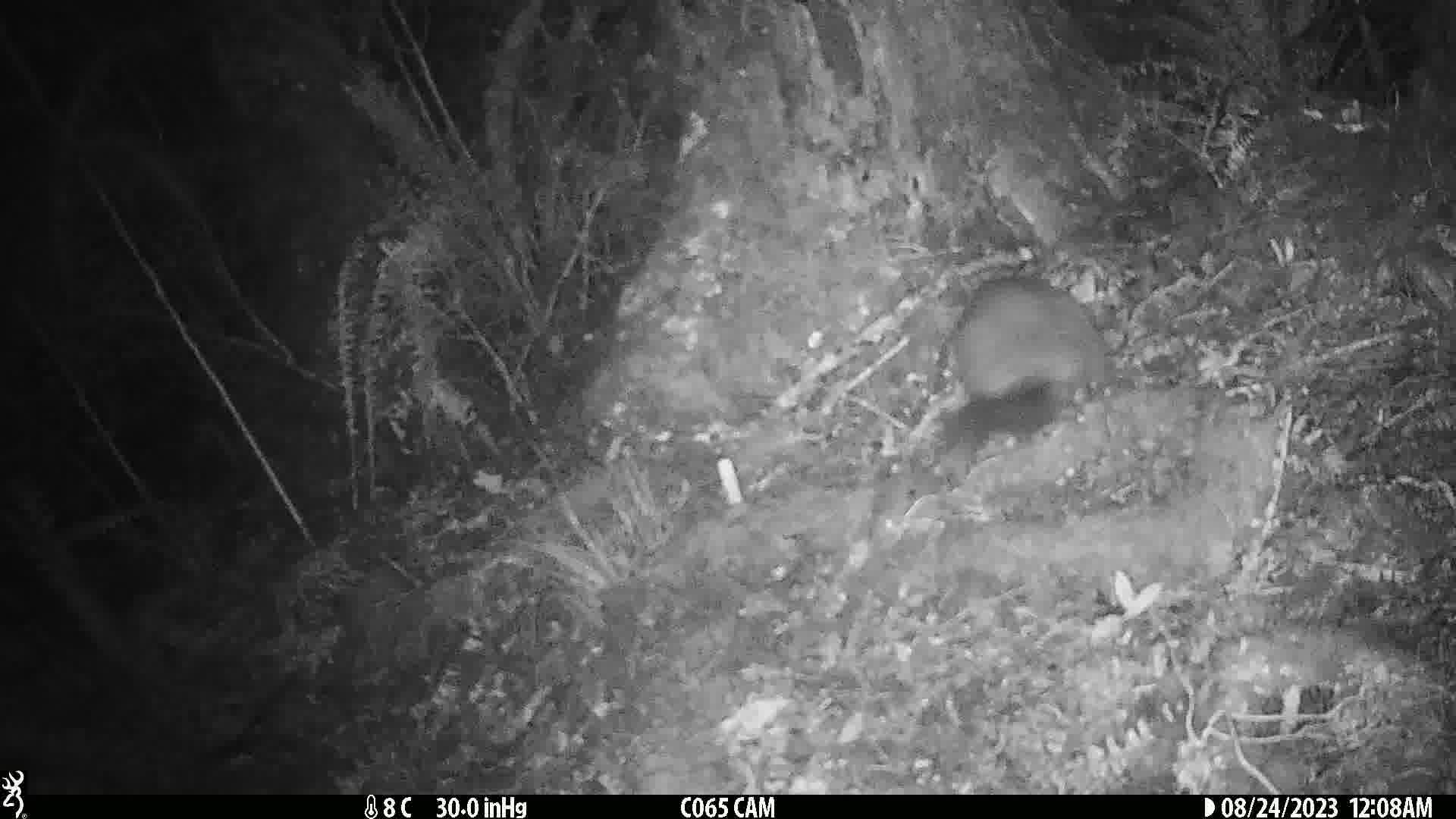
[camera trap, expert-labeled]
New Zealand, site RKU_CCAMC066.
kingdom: Animalia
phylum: Chordata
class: Mammalia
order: Diprotodontia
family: Phalangeridae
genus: Trichosurus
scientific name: Trichosurus vulpecula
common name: common brushtail possum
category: possum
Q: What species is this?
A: Possum (common brushtail possum) (Trichosurus vulpecula).